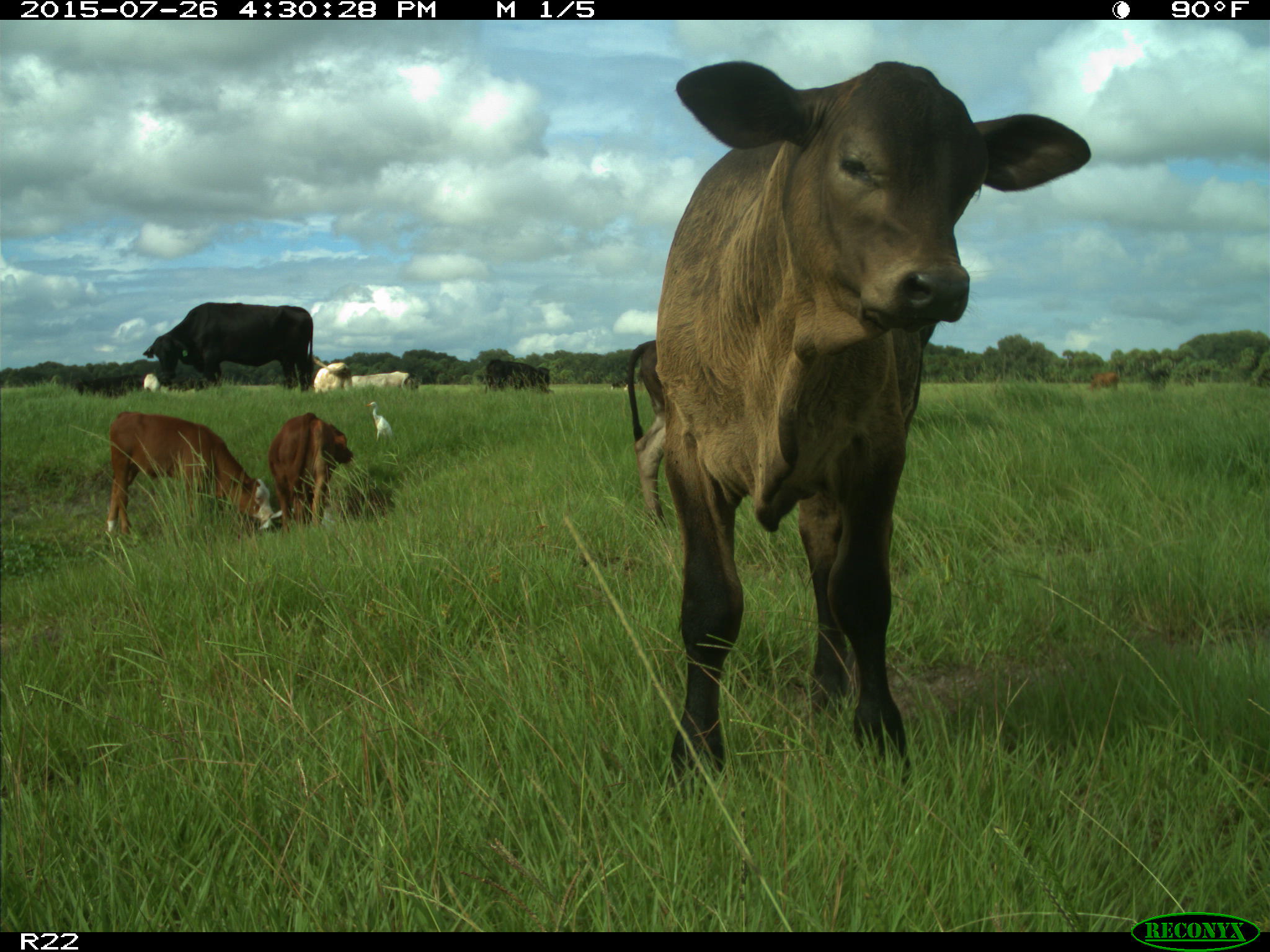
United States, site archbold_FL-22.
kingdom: Animalia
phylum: Chordata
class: Mammalia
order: Artiodactyla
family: Bovidae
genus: Bos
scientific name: Bos taurus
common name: domestic cow